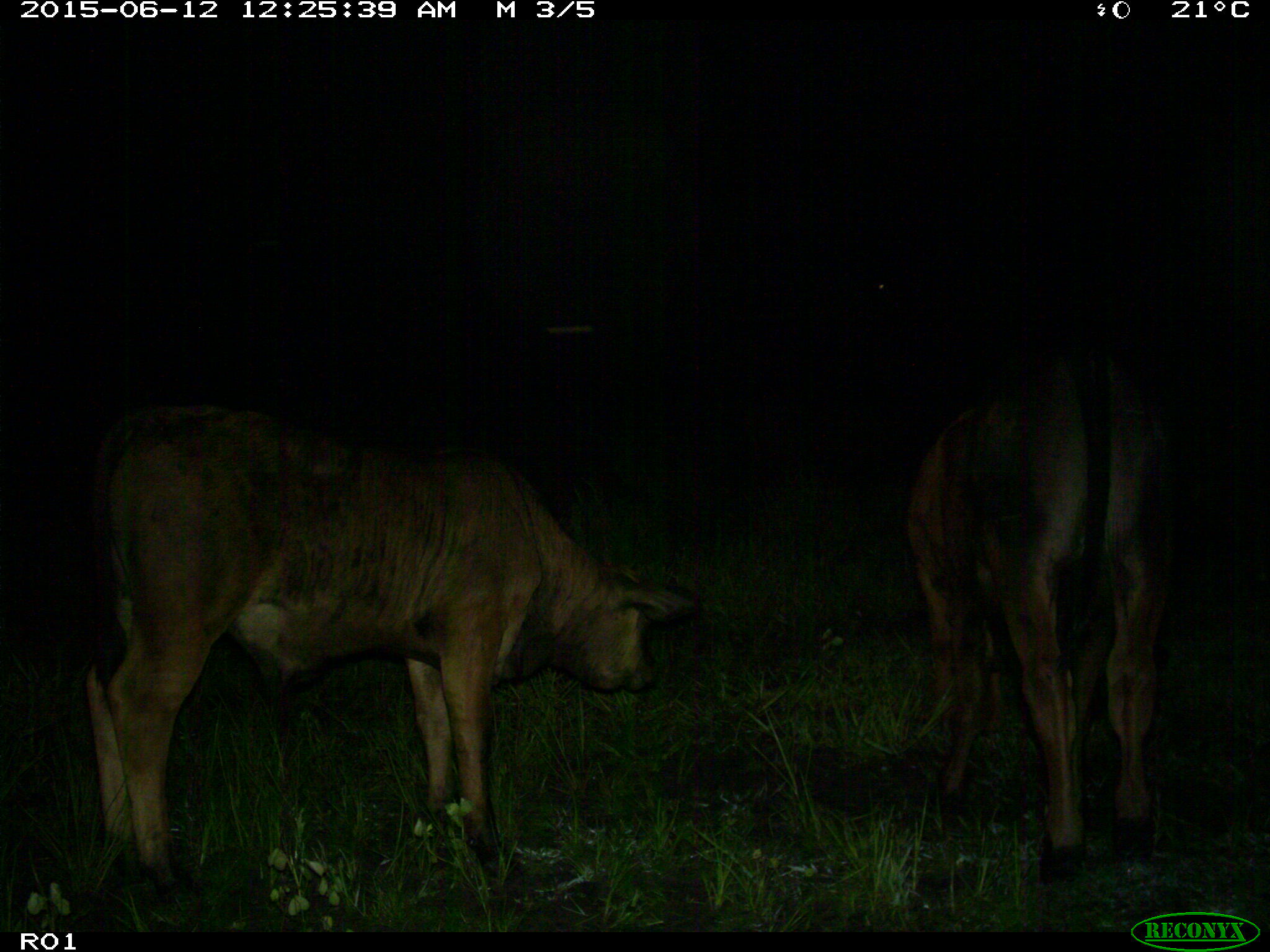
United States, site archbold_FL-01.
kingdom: Animalia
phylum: Chordata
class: Mammalia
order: Artiodactyla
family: Bovidae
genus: Bos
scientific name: Bos taurus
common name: domestic cow